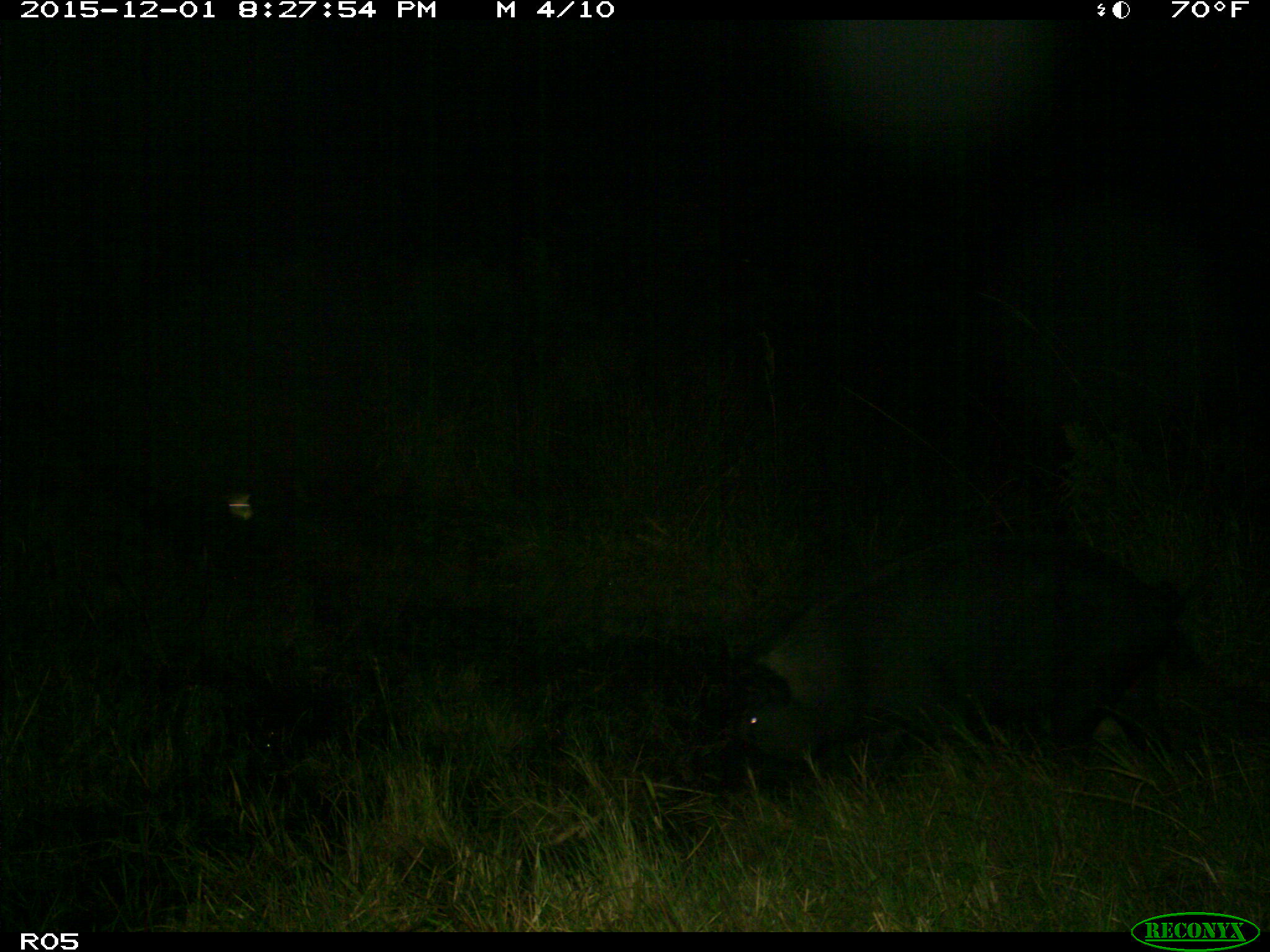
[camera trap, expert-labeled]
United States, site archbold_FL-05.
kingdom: Animalia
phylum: Chordata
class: Mammalia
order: Artiodactyla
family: Suidae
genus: Sus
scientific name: Sus scrofa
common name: wild boar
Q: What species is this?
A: Sus scrofa (wild boar).